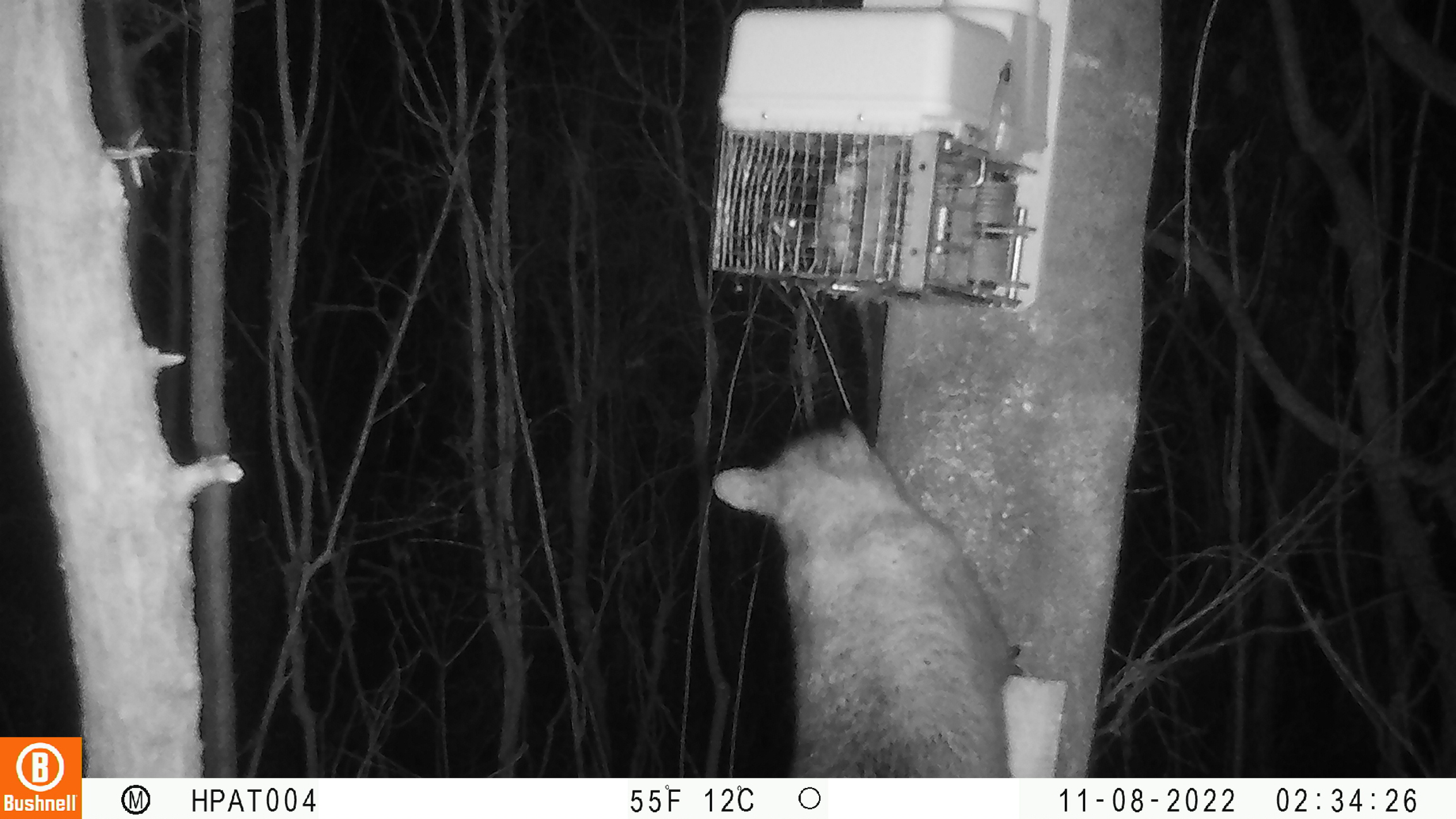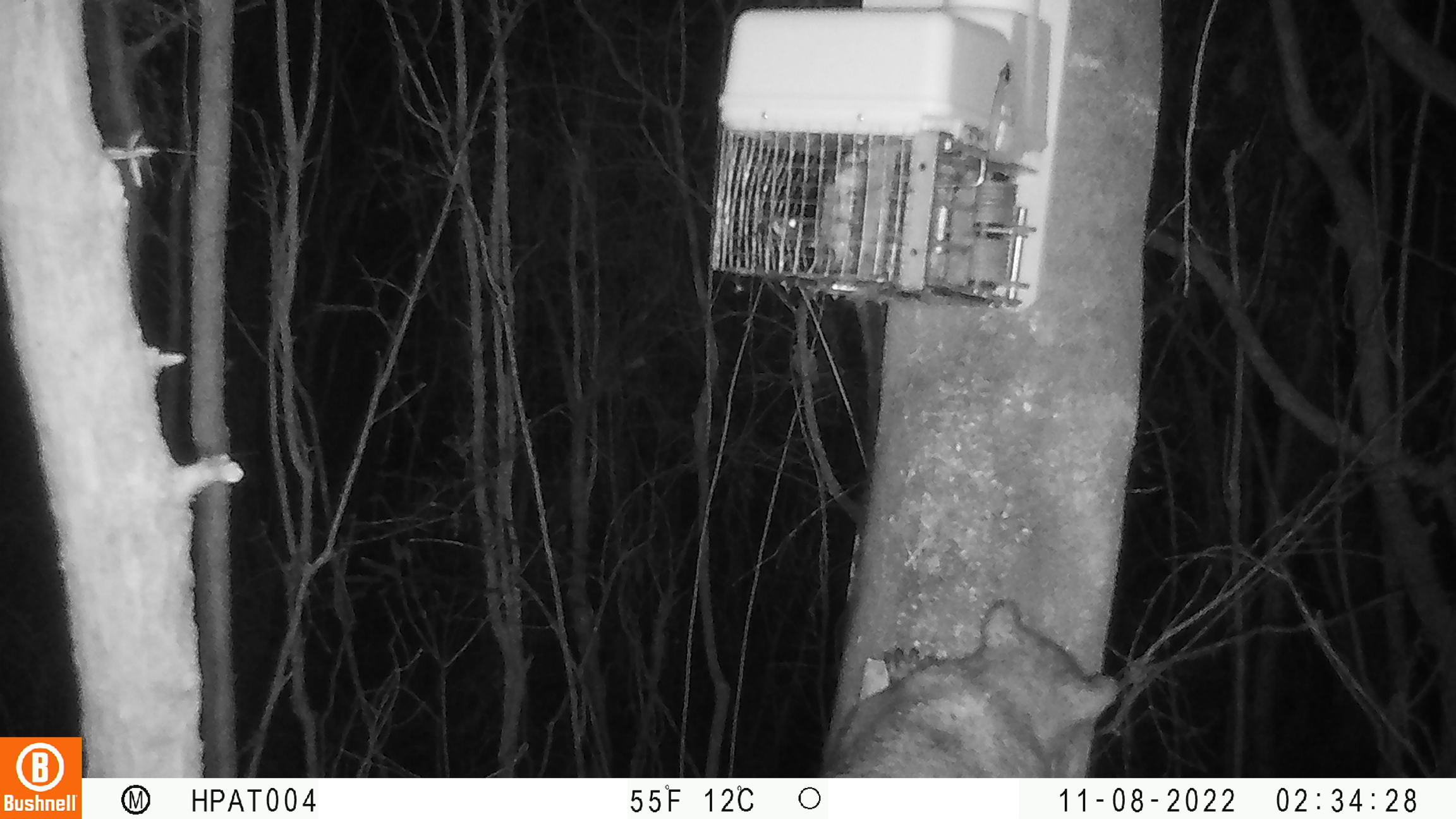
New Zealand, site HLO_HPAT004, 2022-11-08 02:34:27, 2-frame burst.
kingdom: Animalia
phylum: Chordata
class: Mammalia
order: Diprotodontia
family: Phalangeridae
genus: Trichosurus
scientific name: Trichosurus vulpecula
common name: common brushtail possum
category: possum